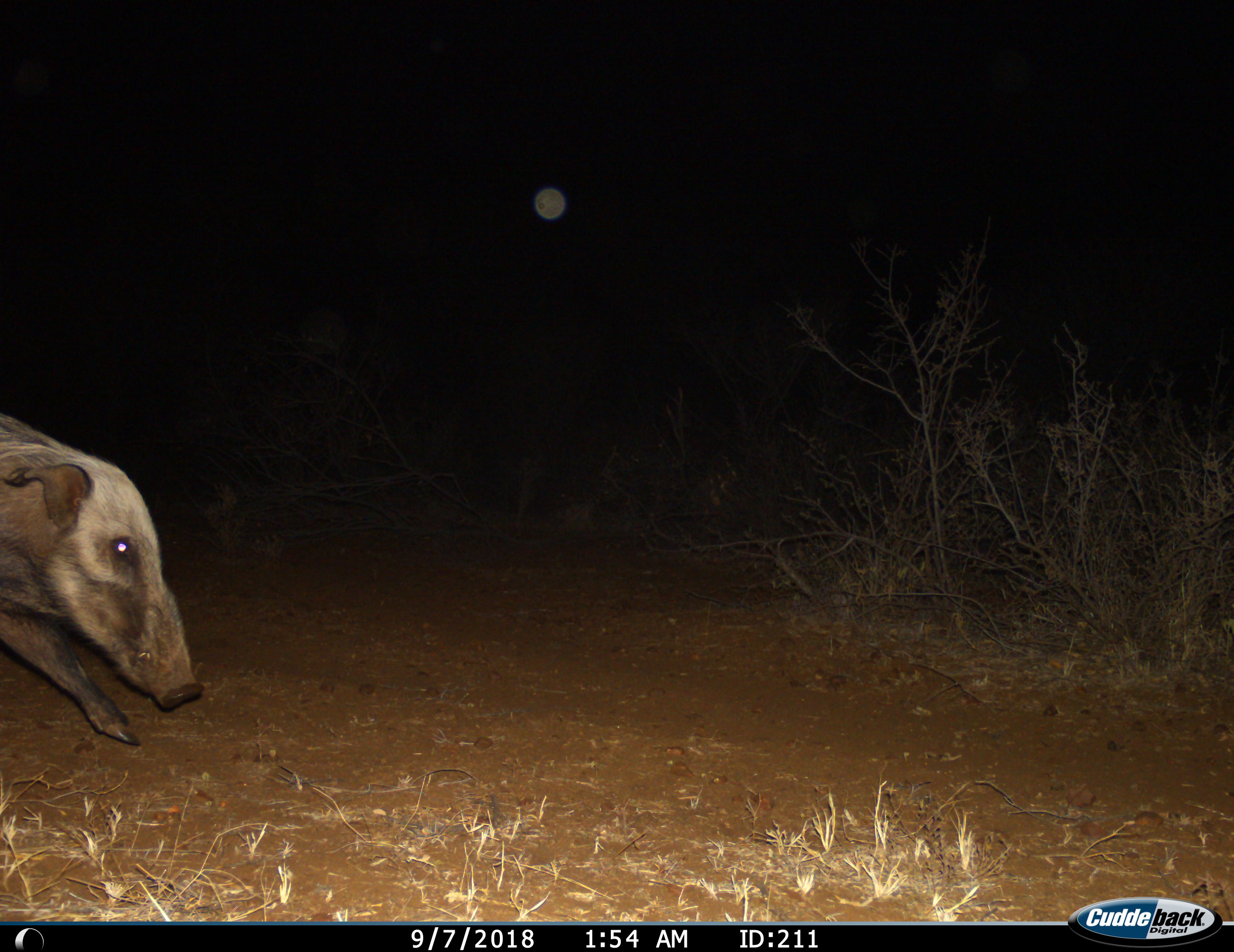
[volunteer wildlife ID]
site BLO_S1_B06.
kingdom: Animalia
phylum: Chordata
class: Mammalia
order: Artiodactyla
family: Suidae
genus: Potamochoerus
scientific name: Potamochoerus larvatus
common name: bushpig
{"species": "bushpig (Potamochoerus larvatus)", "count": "1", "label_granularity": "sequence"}